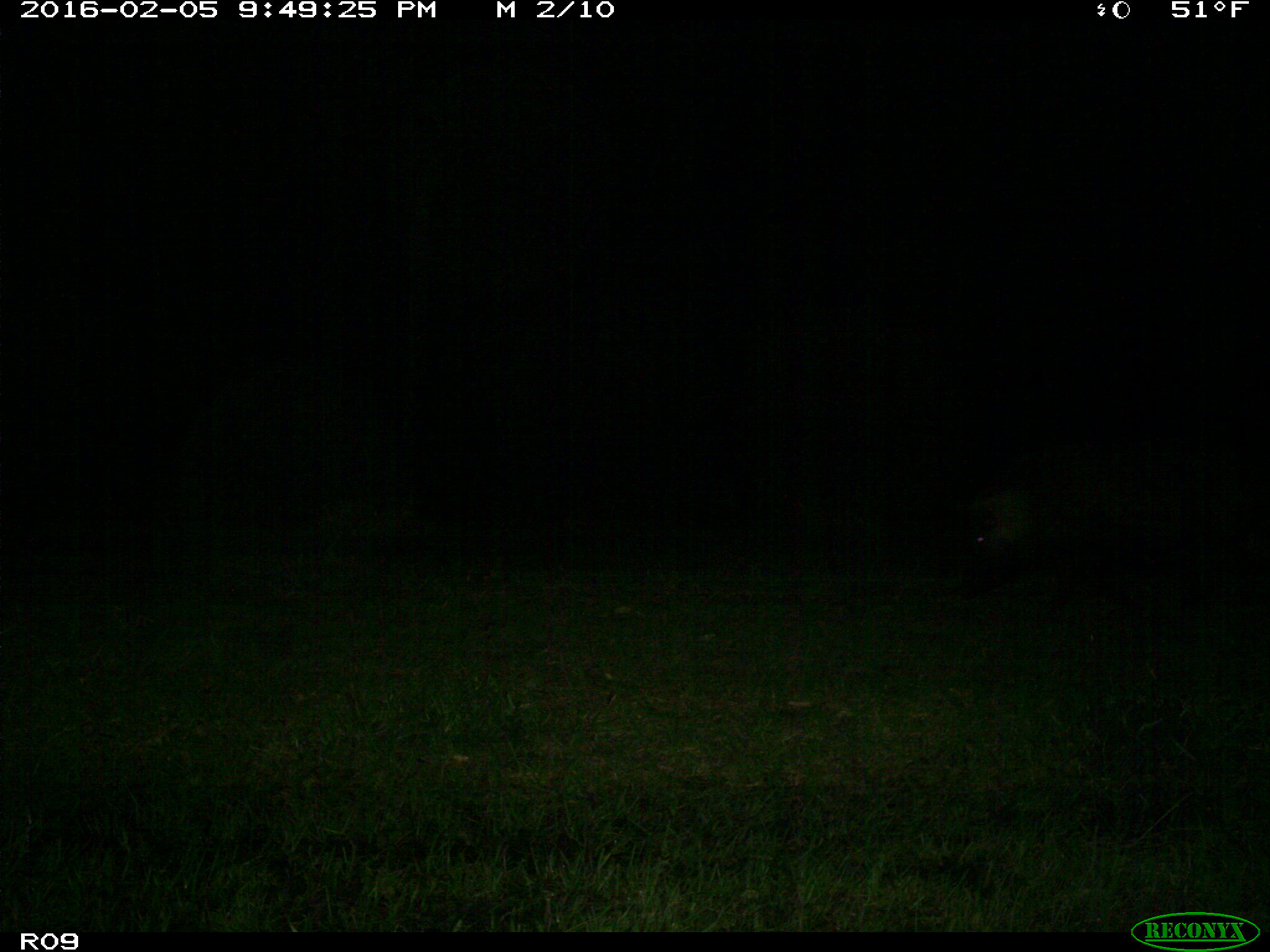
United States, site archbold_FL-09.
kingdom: Animalia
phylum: Chordata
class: Mammalia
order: Artiodactyla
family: Suidae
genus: Sus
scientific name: Sus scrofa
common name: wild boar